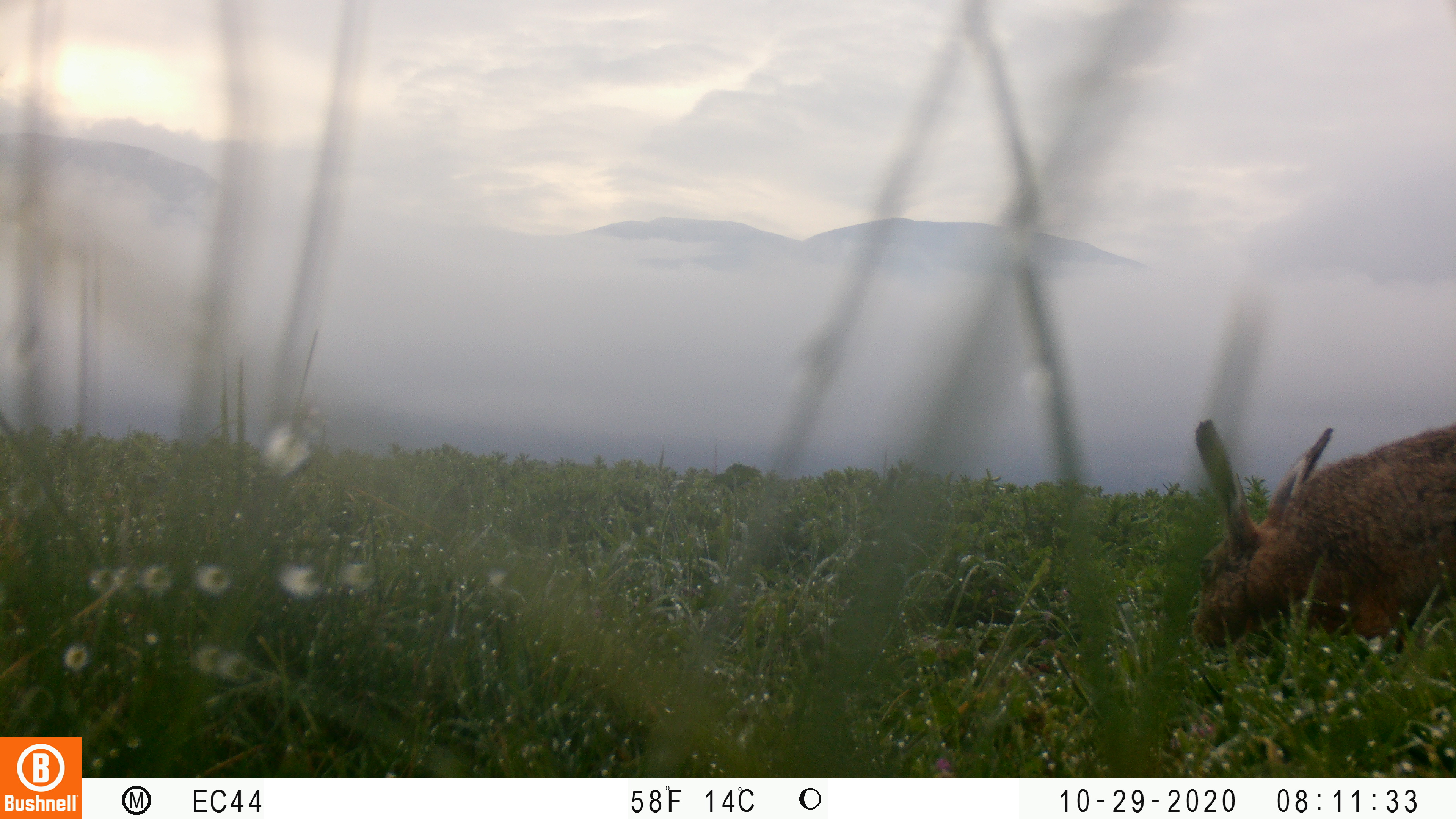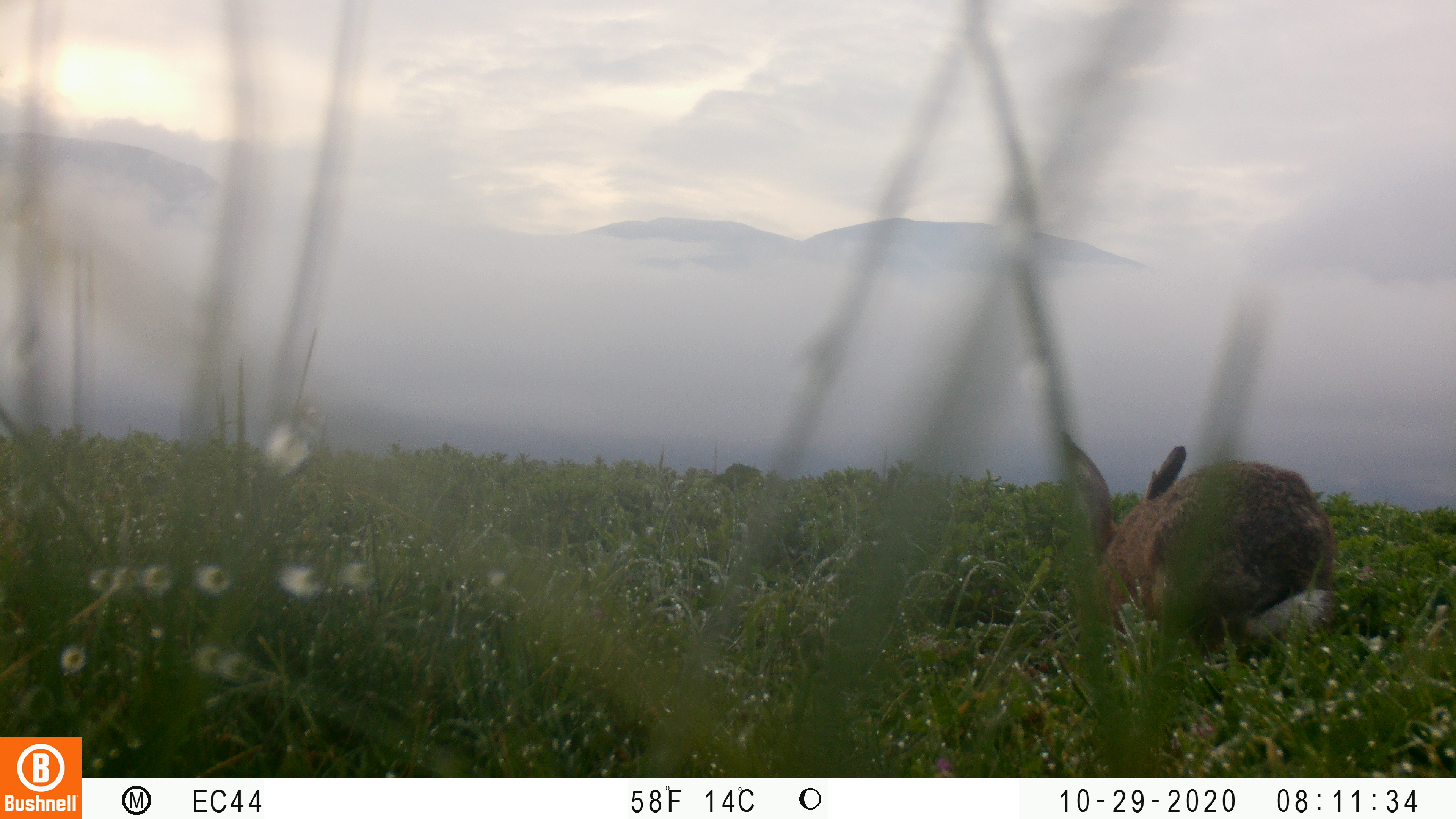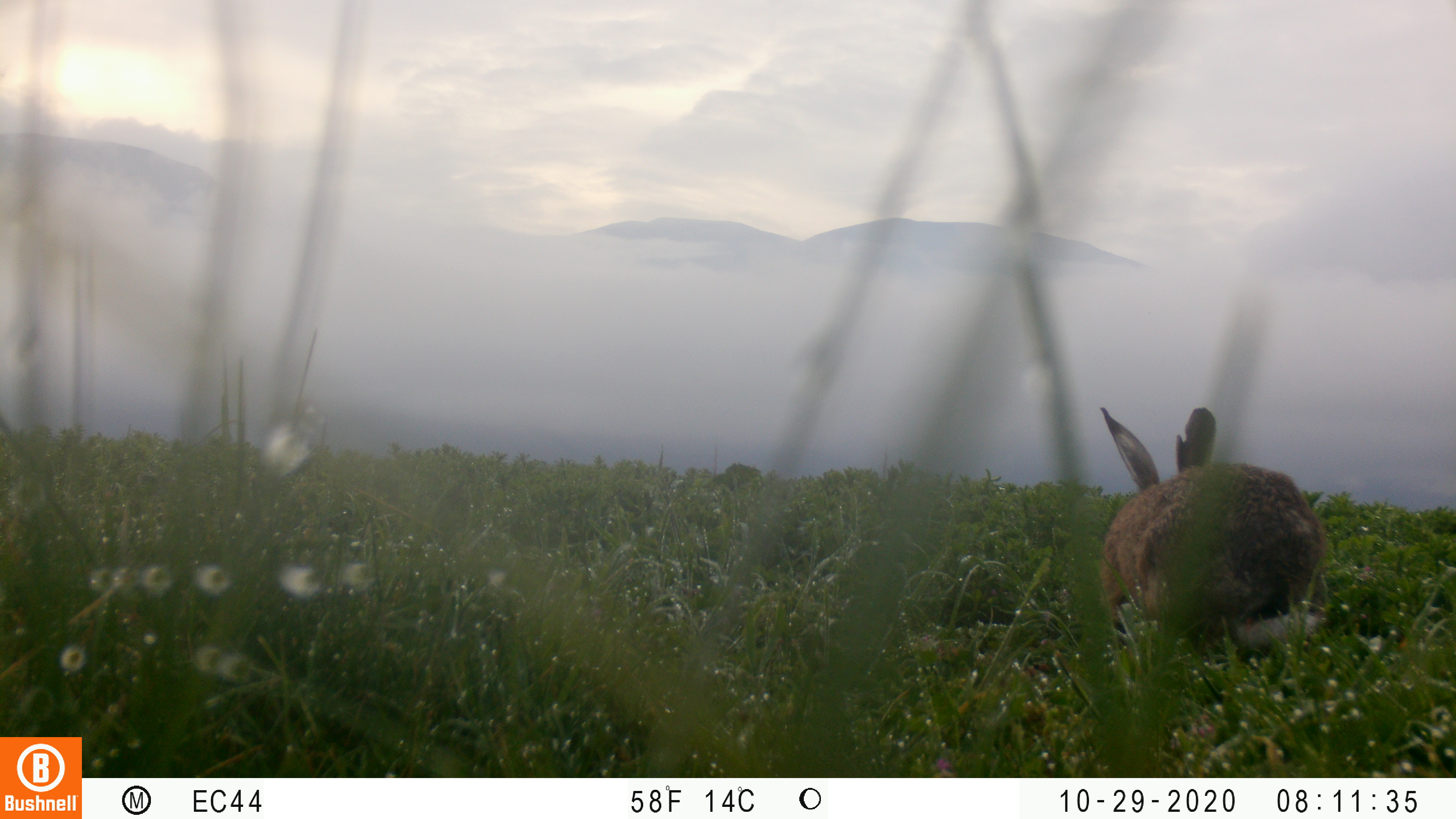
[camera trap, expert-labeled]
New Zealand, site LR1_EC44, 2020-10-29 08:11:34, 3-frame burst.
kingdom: Animalia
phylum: Chordata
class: Mammalia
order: Lagomorpha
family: Leporidae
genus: Lepus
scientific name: Lepus europaeus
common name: brown hare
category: hare